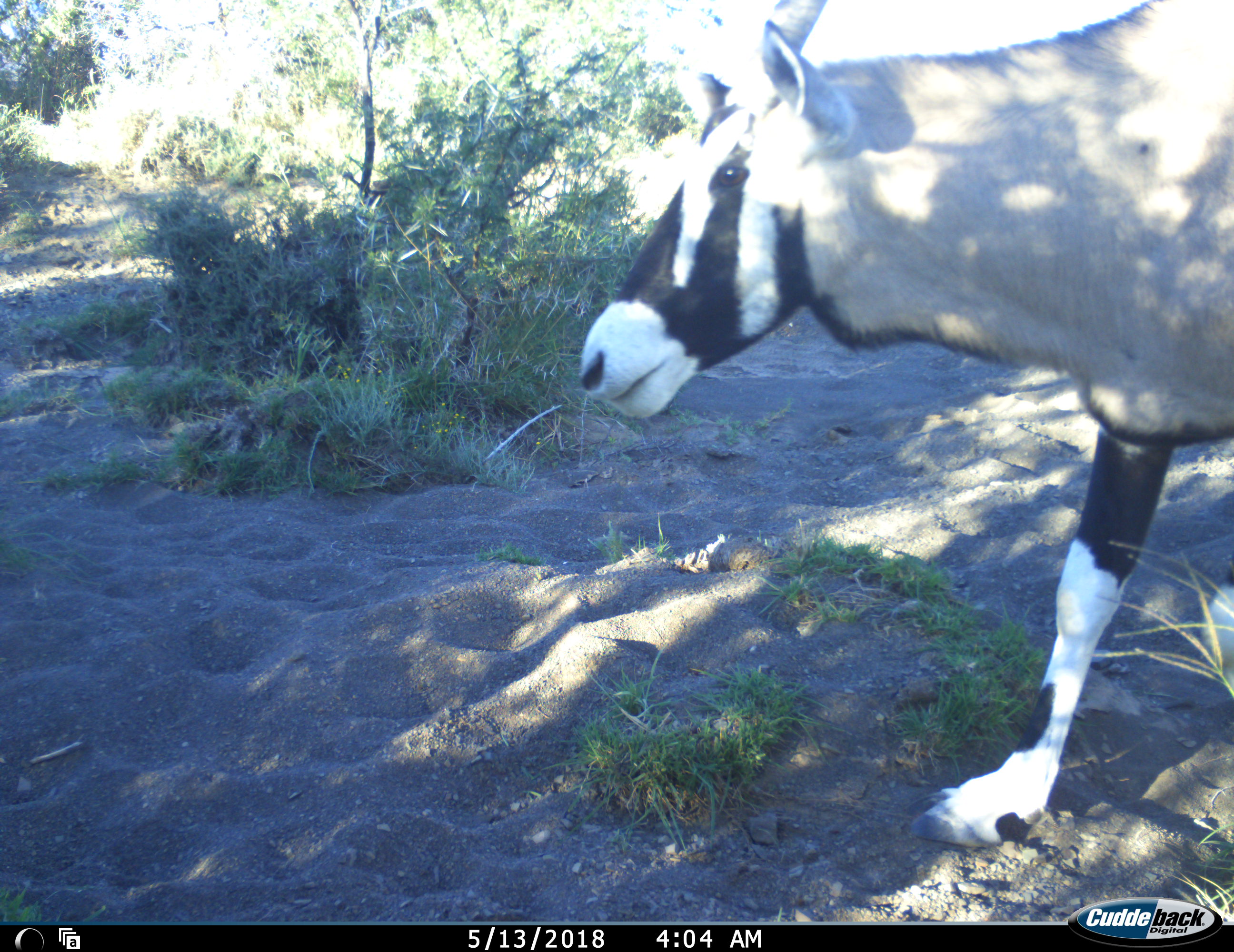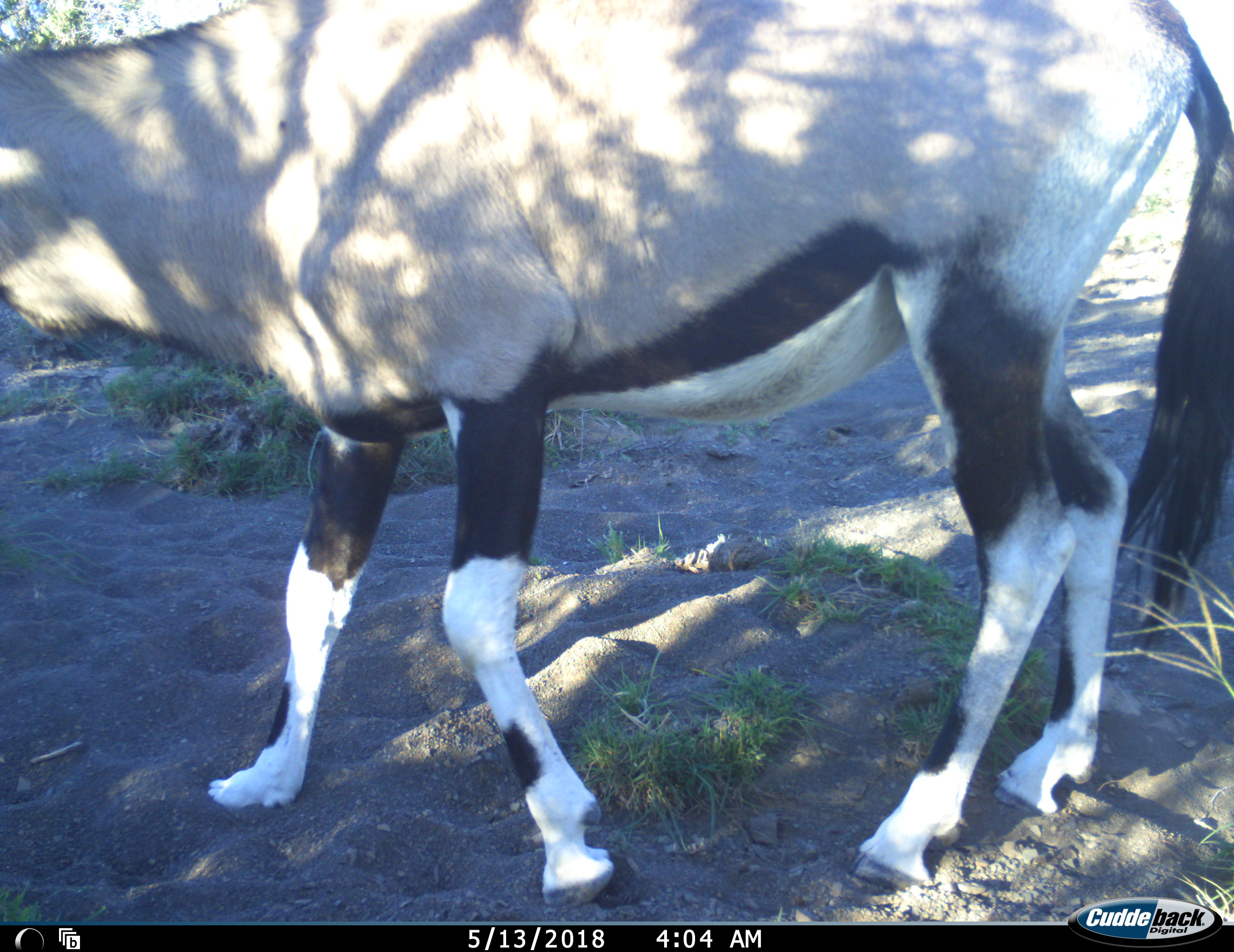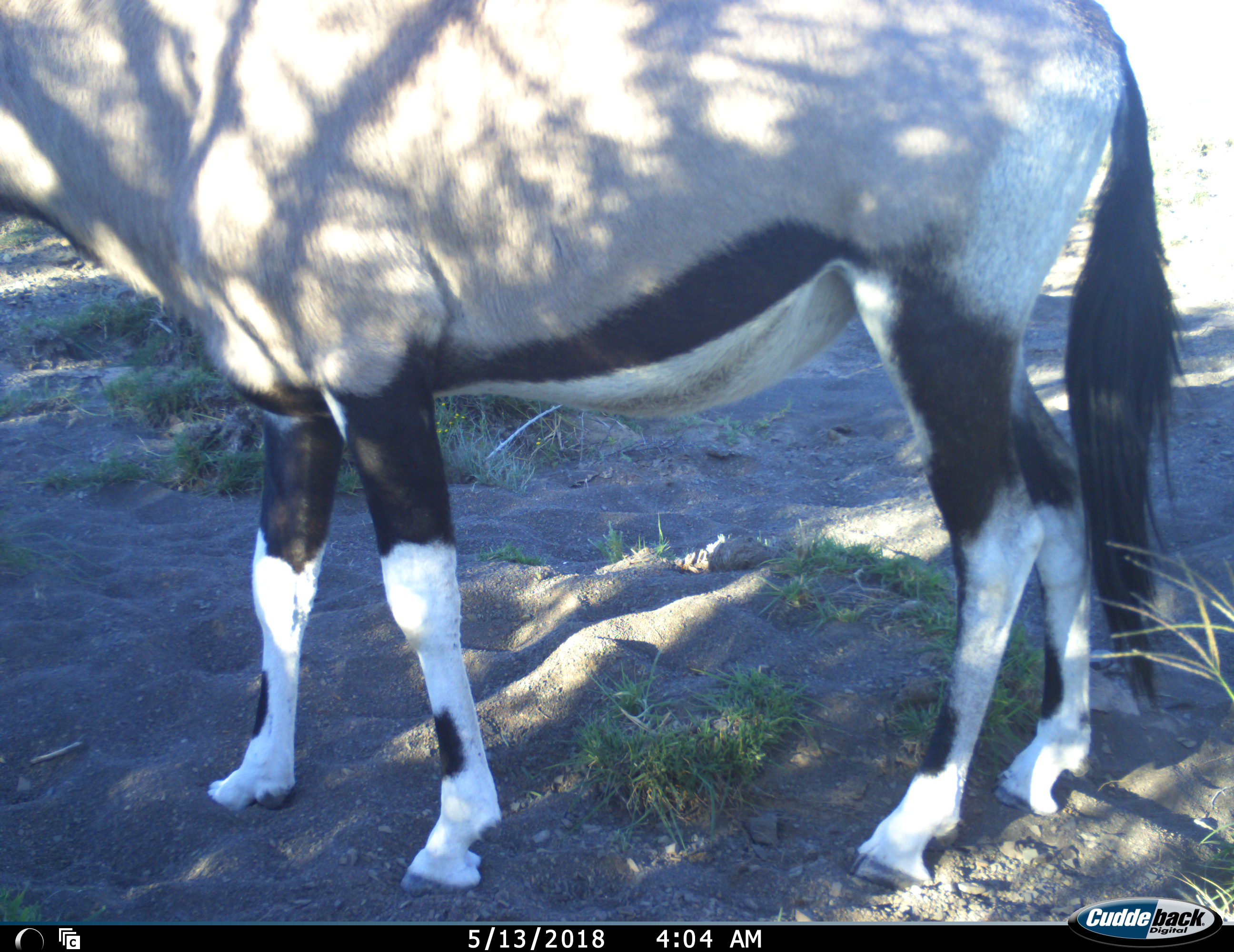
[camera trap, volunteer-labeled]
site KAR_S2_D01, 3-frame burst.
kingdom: Animalia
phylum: Chordata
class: Mammalia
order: Artiodactyla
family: Bovidae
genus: Oryx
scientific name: Oryx gazella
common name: gemsbok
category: oryx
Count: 1.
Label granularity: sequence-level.